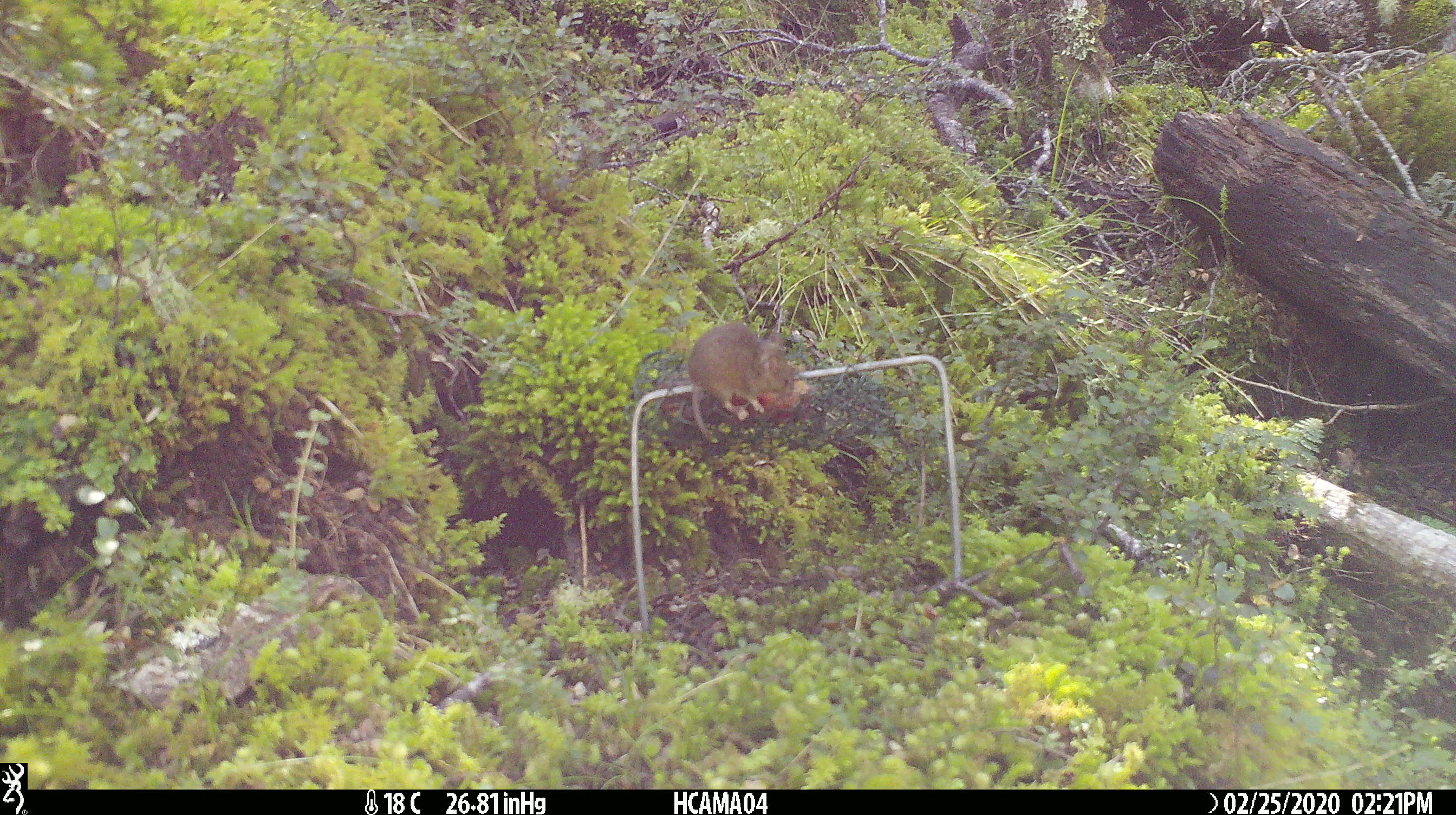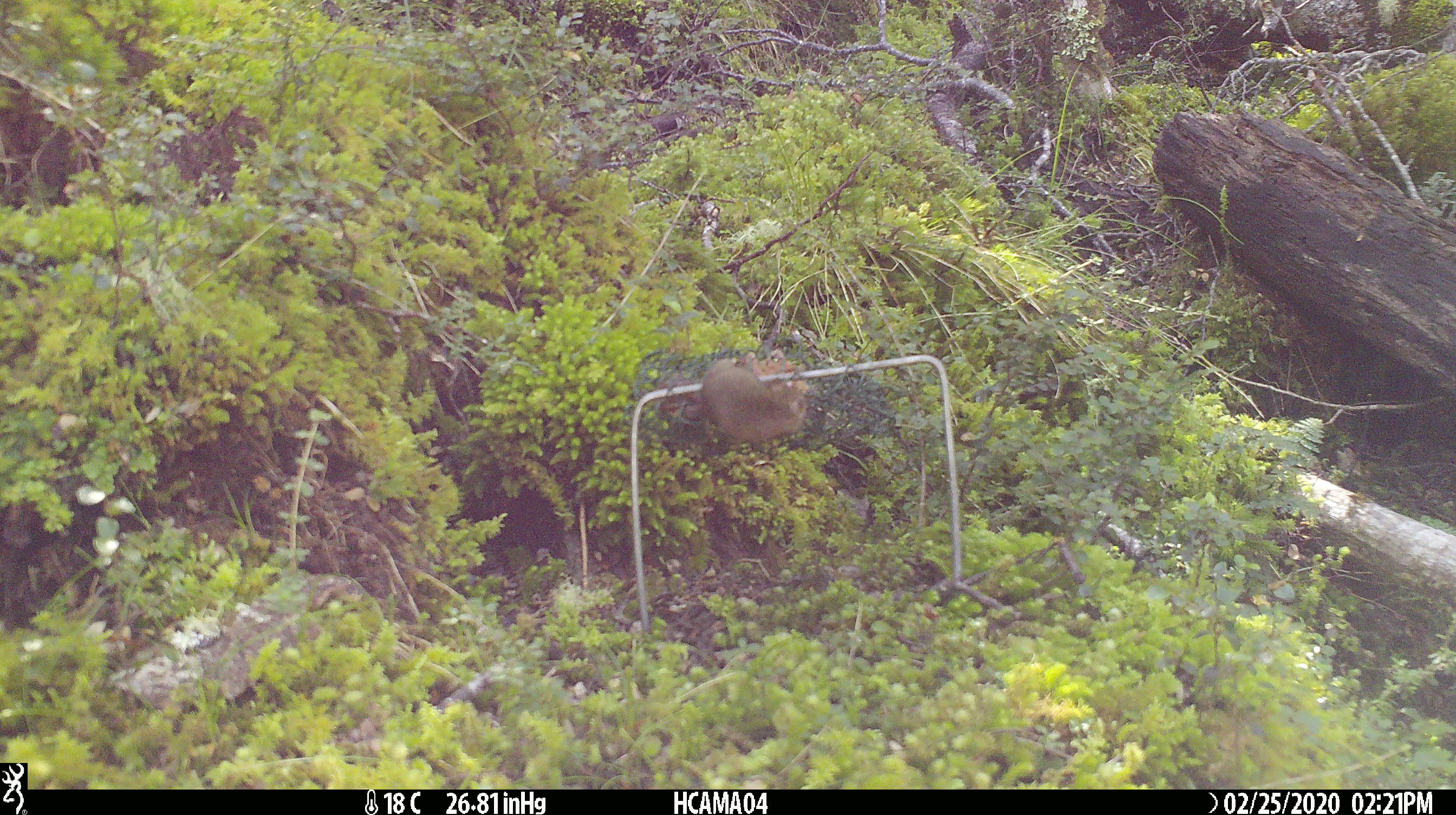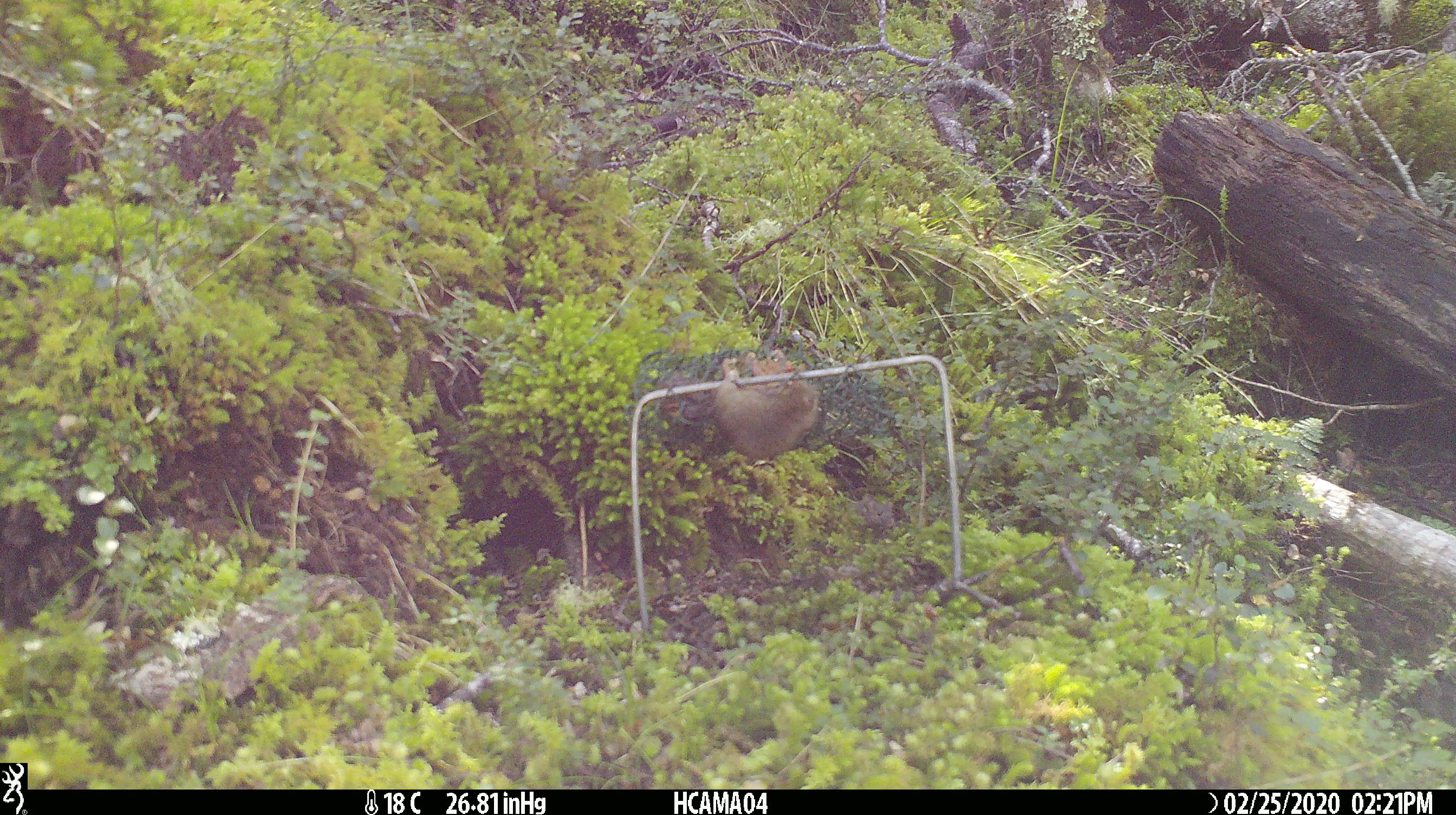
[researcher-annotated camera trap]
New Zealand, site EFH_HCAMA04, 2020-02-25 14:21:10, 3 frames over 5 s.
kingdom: Animalia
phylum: Chordata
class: Mammalia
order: Rodentia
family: Muridae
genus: Mus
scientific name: Mus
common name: mouse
Mouse (Mus).